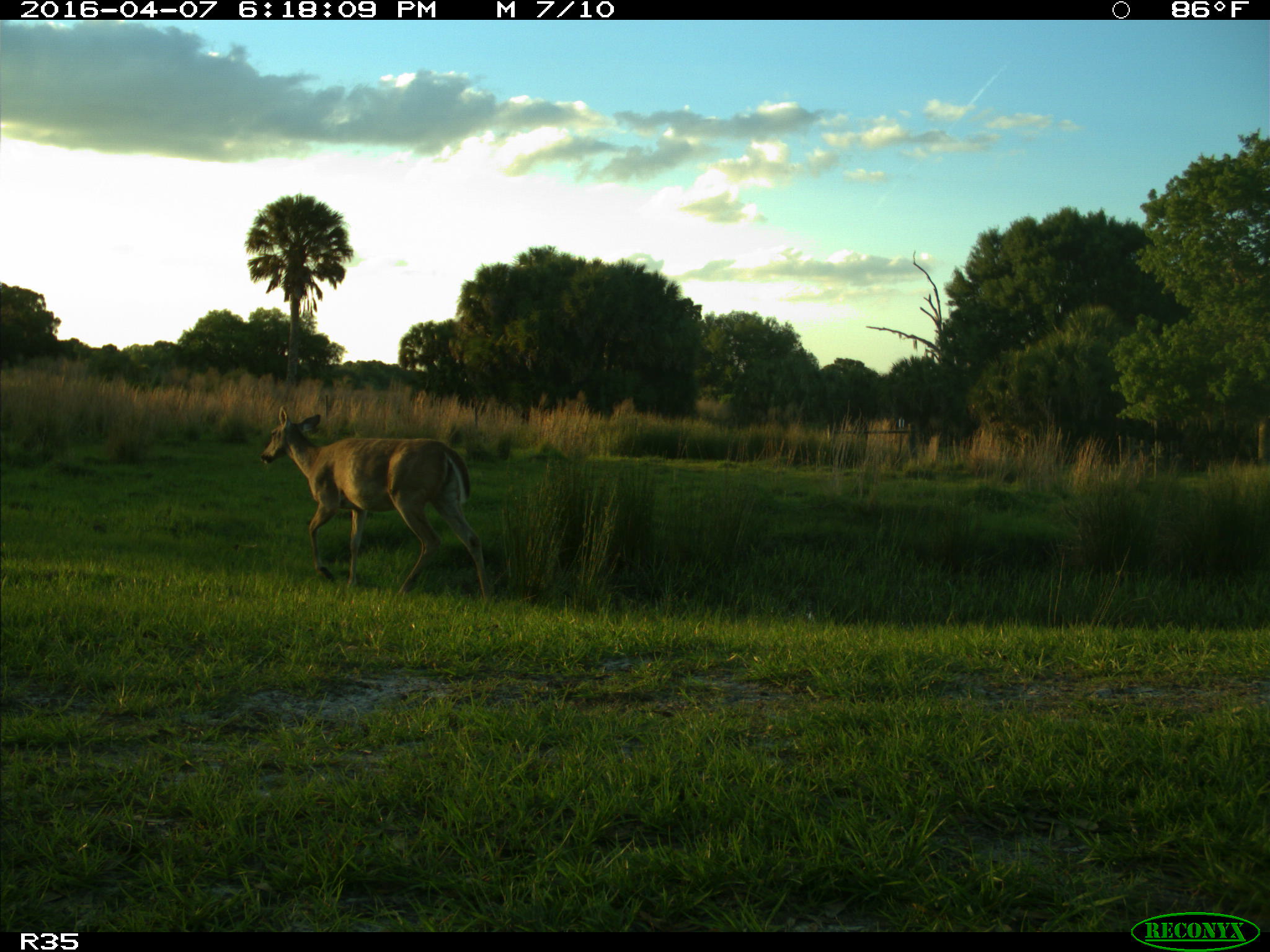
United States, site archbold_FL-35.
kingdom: Animalia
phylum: Chordata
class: Mammalia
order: Artiodactyla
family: Cervidae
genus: Odocoileus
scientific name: Odocoileus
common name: deer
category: unidentified deer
Unidentified deer (deer) (Odocoileus).